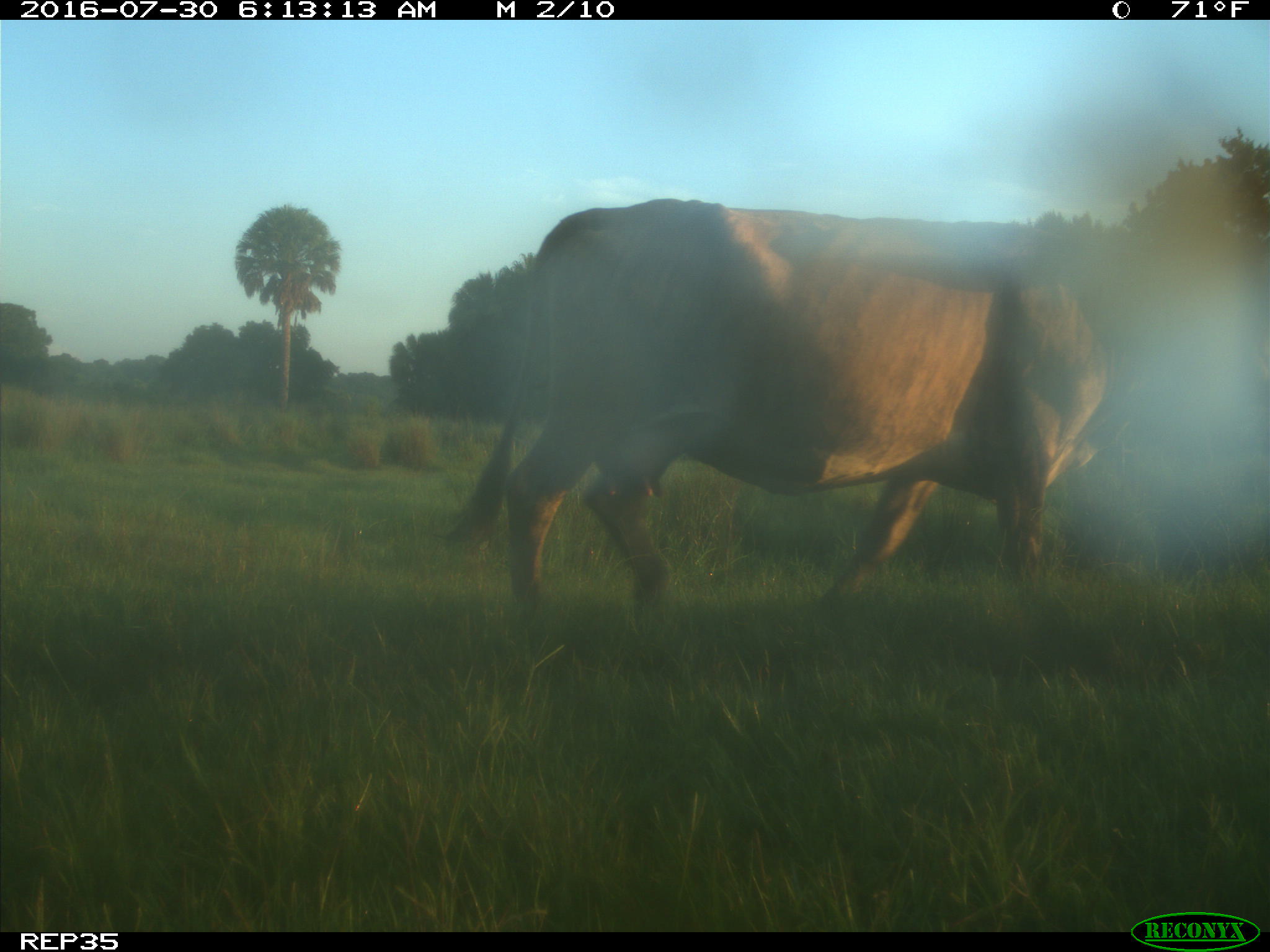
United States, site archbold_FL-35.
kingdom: Animalia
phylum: Chordata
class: Mammalia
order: Artiodactyla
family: Bovidae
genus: Bos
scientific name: Bos taurus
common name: domestic cow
Bos taurus (domestic cow).